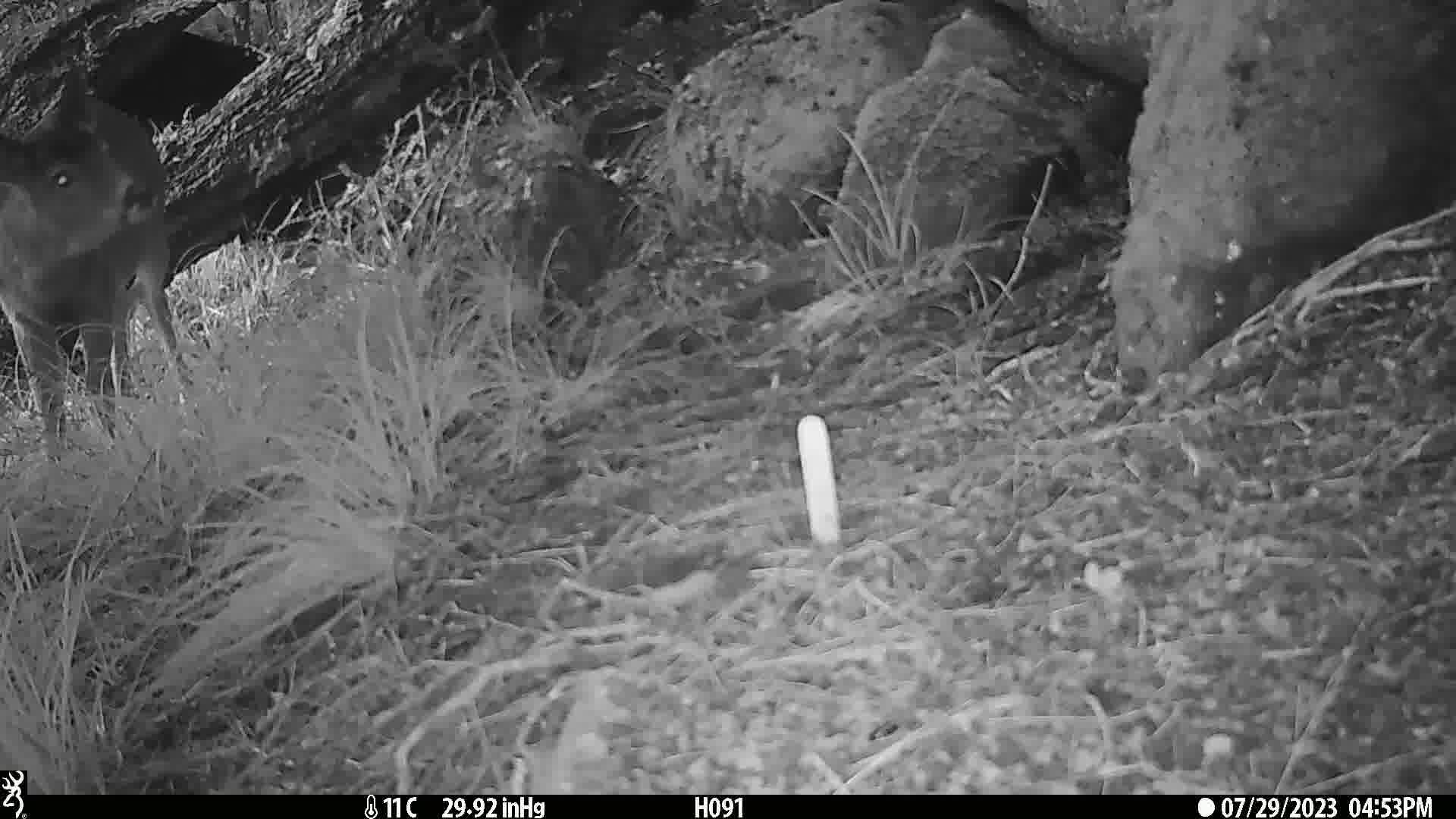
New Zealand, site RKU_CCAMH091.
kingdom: Animalia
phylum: Chordata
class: Mammalia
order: Artiodactyla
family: Cervidae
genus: Odocoileus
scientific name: Odocoileus virginianus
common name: white-tailed deer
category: white tailed deer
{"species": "white tailed deer (white-tailed deer) (Odocoileus virginianus)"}